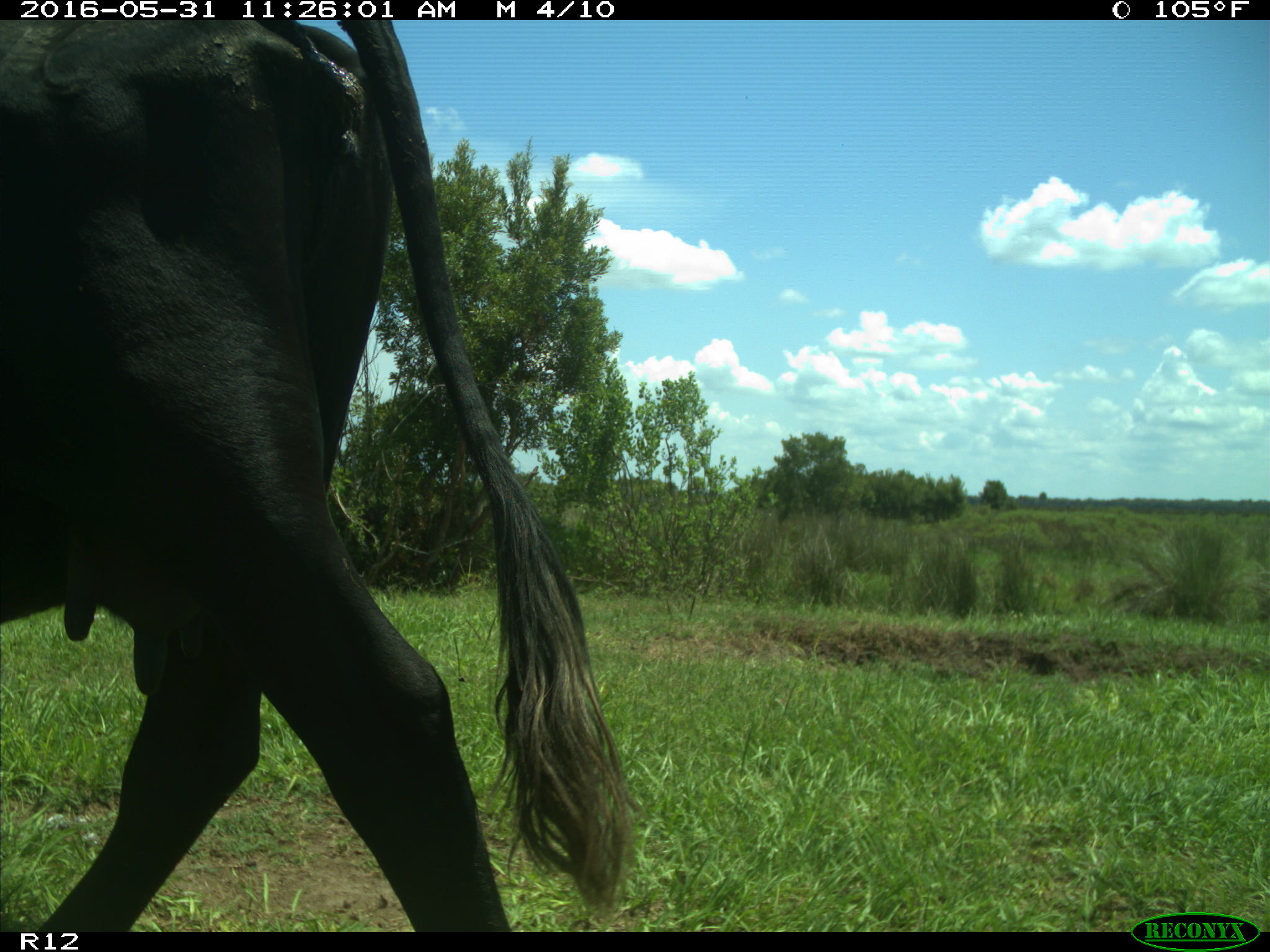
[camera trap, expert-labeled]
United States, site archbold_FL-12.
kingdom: Animalia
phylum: Chordata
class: Mammalia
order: Artiodactyla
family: Bovidae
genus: Bos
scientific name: Bos taurus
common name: domestic cow